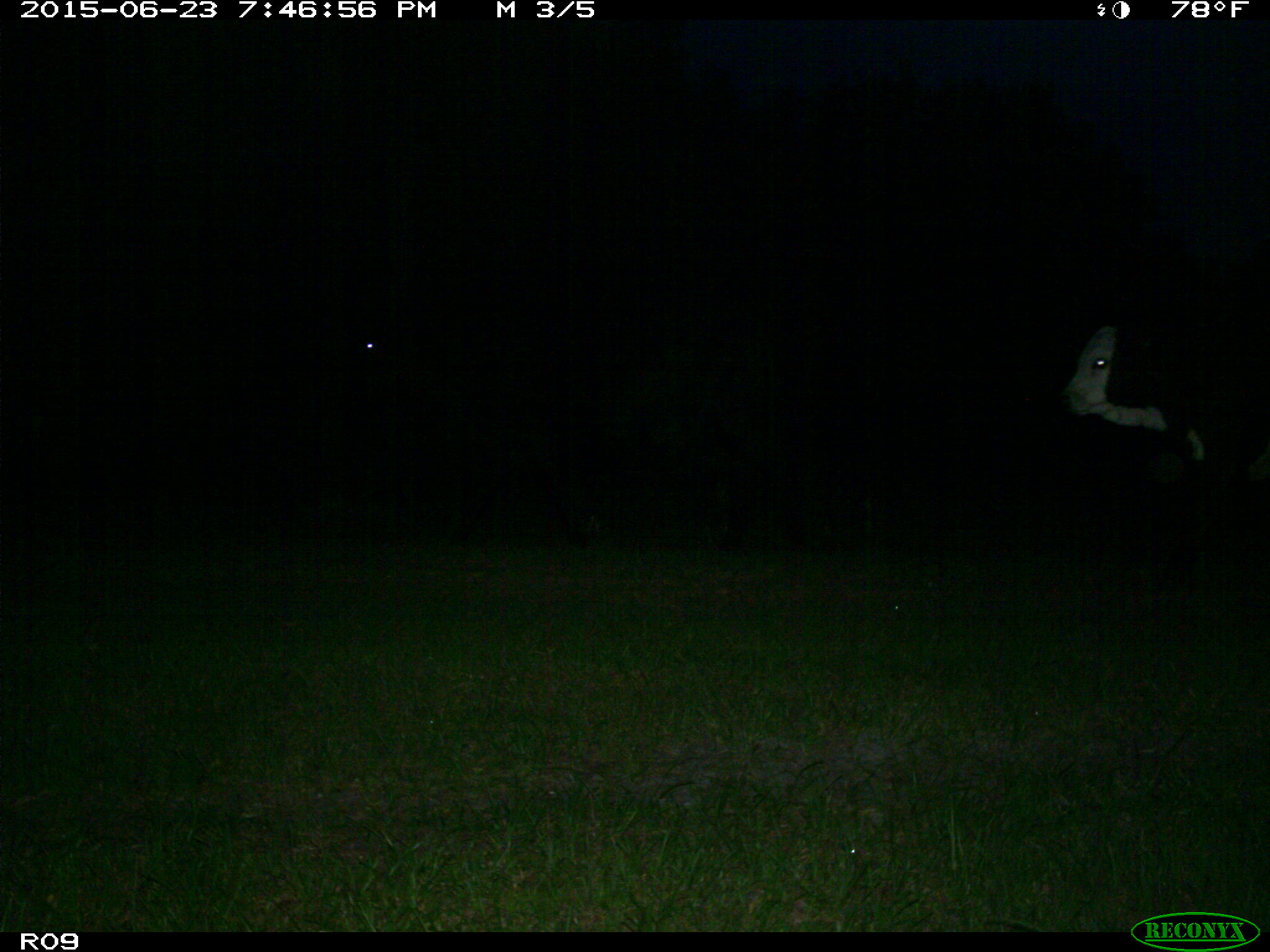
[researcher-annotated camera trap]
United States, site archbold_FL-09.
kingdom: Animalia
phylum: Chordata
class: Mammalia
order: Artiodactyla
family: Bovidae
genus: Bos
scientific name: Bos taurus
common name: domestic cow